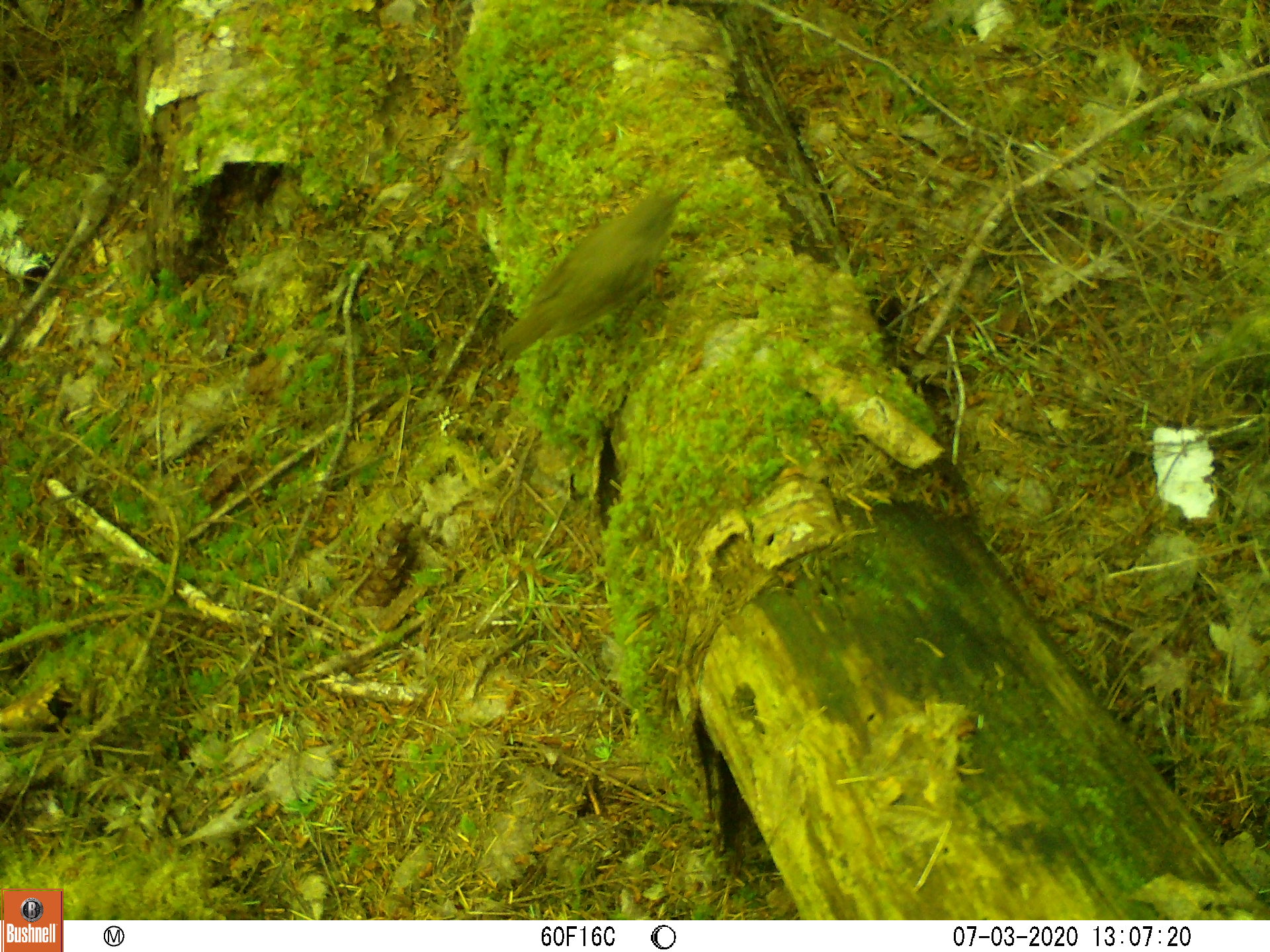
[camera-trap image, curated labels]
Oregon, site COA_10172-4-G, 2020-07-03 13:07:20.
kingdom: Animalia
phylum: Chordata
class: Aves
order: Passeriformes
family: Turdidae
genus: Catharus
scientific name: Catharus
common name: brown thrushes and nightingale-thrushes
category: catharus species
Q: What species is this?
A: Catharus species (brown thrushes and nightingale-thrushes) (Catharus).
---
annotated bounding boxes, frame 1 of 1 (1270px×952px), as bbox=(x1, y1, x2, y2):
catharus species: bbox=(485, 170, 712, 386)